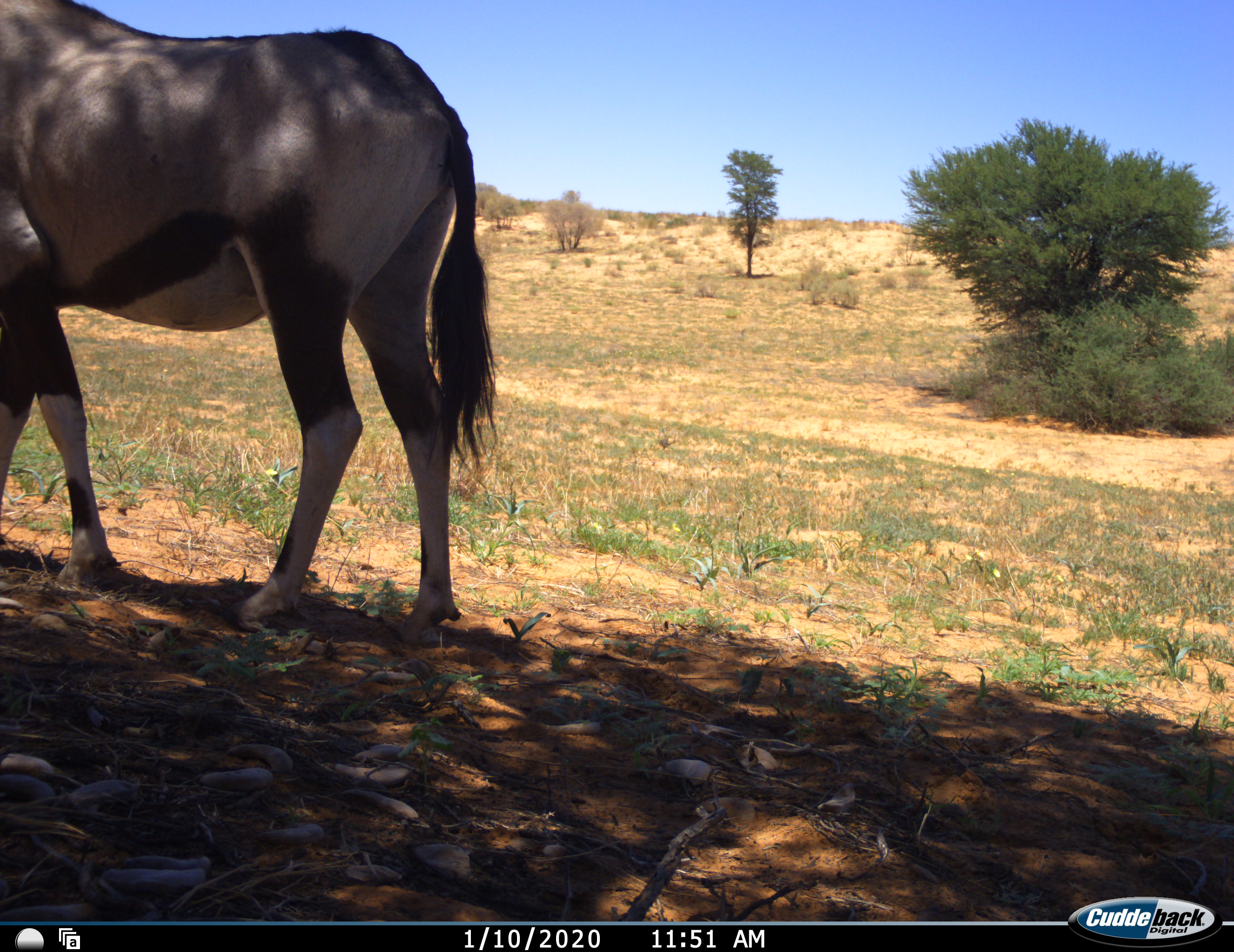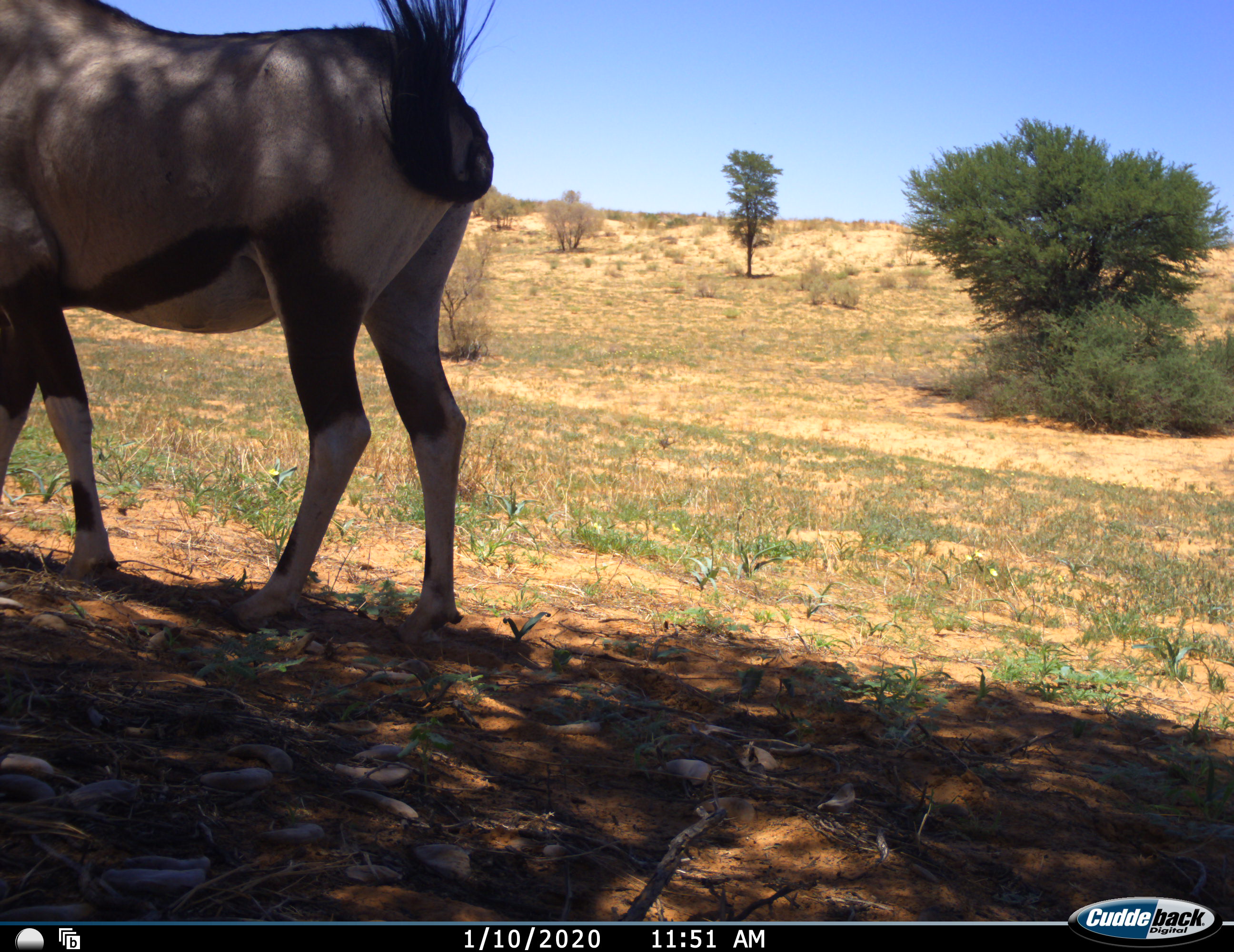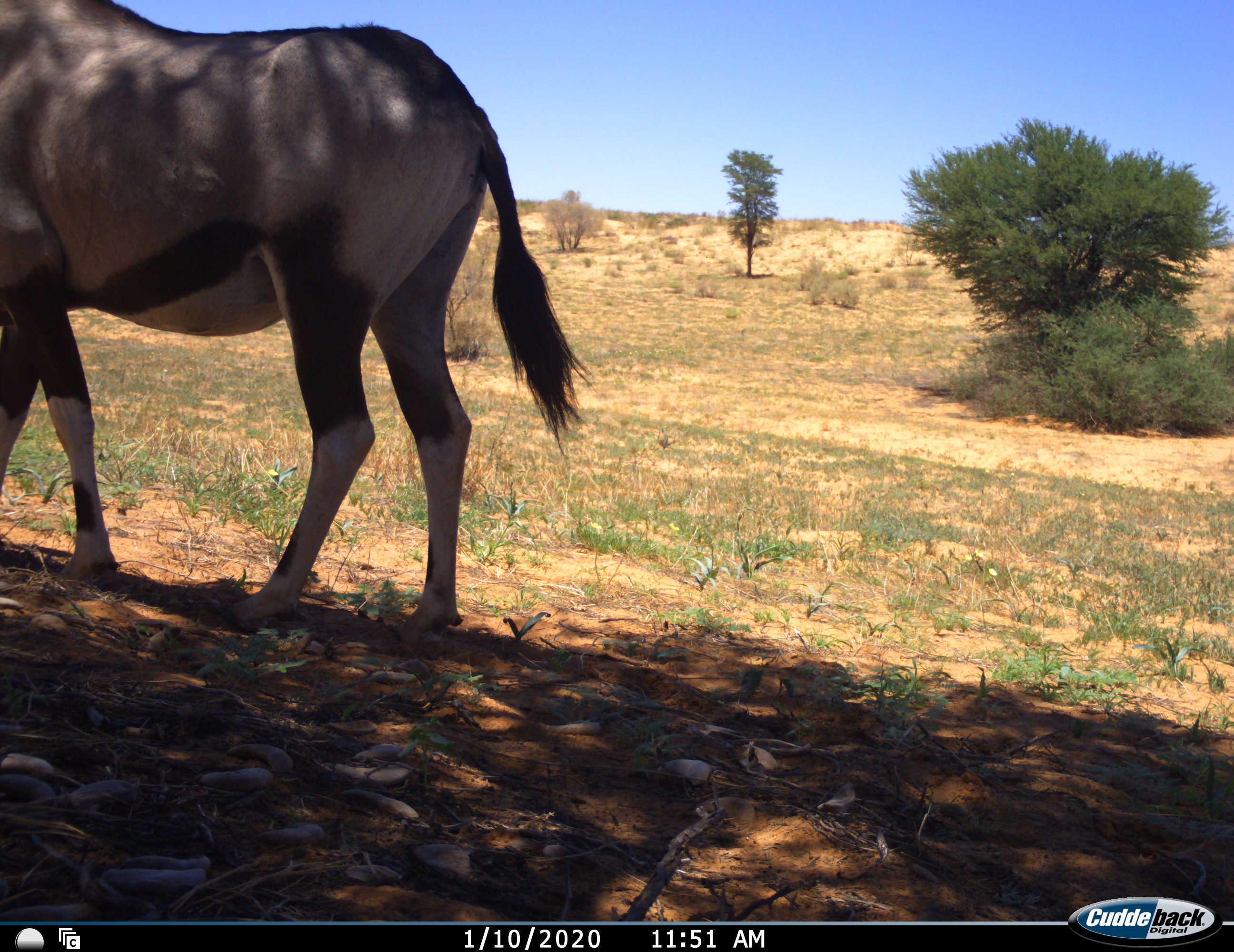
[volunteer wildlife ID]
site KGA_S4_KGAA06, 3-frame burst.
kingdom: Animalia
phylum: Chordata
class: Mammalia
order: Artiodactyla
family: Bovidae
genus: Oryx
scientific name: Oryx gazella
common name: gemsbok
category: oryx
Oryx (gemsbok) (Oryx gazella), count 1. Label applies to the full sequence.